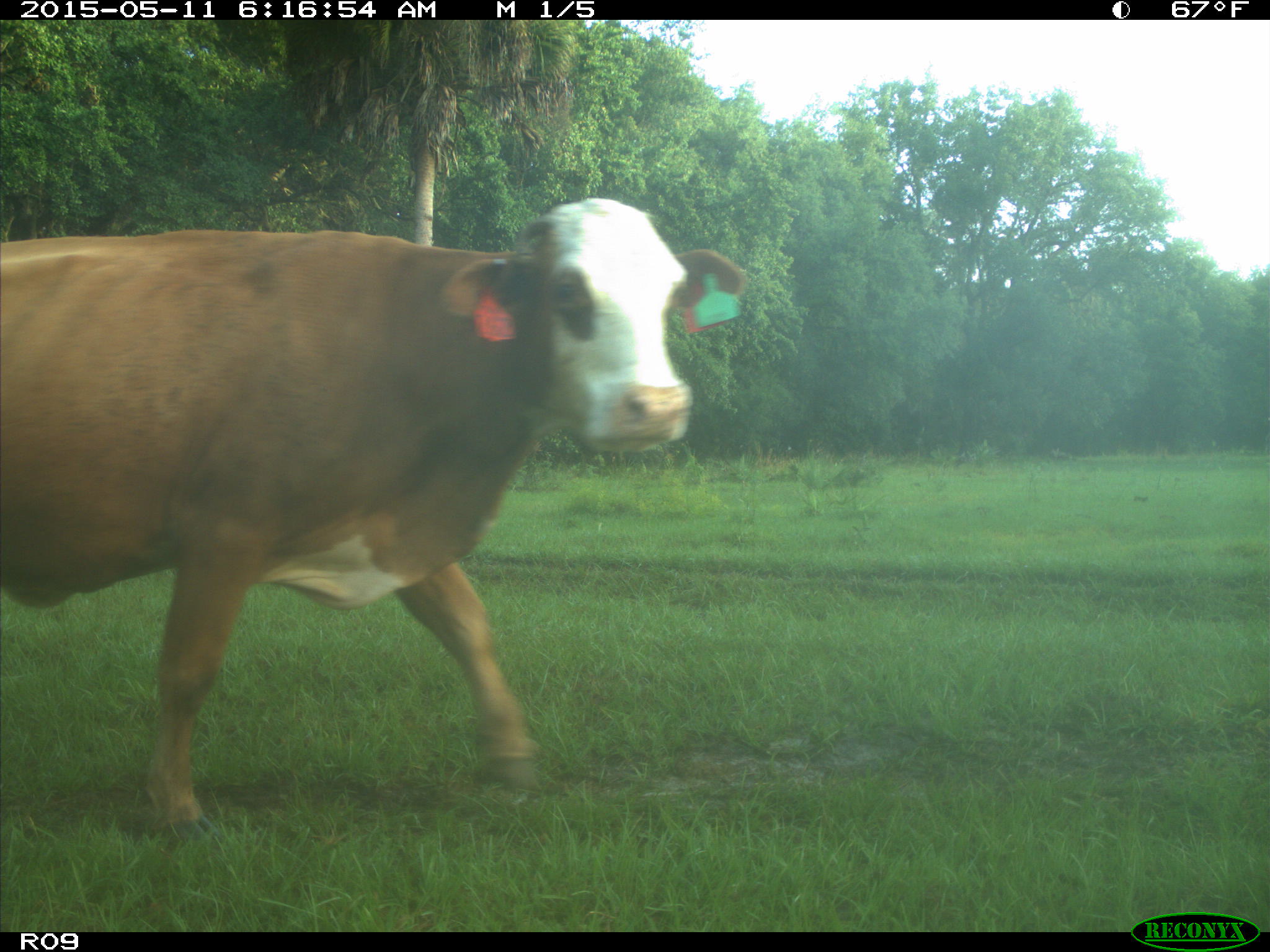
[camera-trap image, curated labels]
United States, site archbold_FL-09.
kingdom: Animalia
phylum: Chordata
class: Mammalia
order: Artiodactyla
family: Bovidae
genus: Bos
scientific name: Bos taurus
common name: domestic cow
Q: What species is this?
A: Bos taurus (domestic cow).